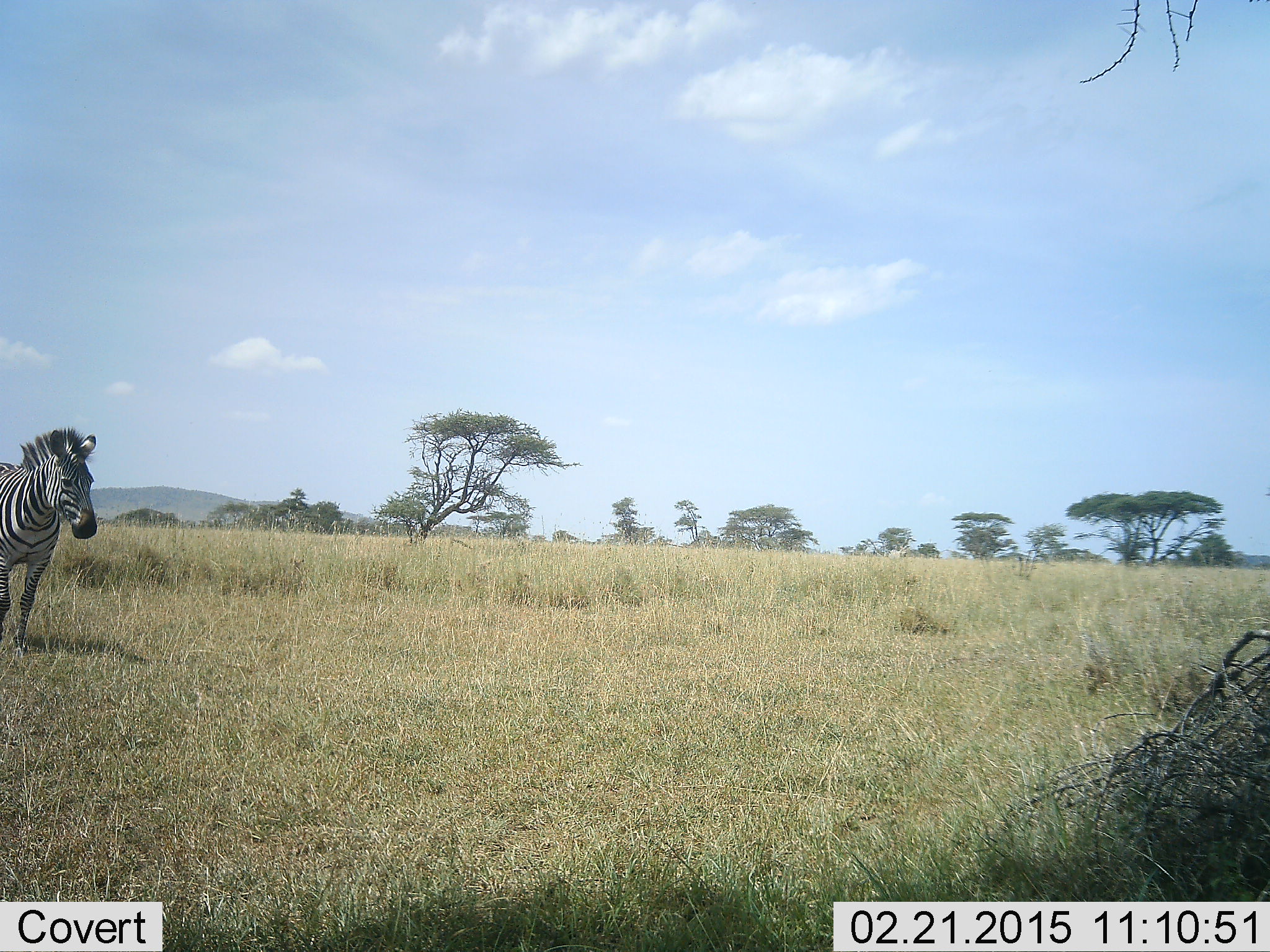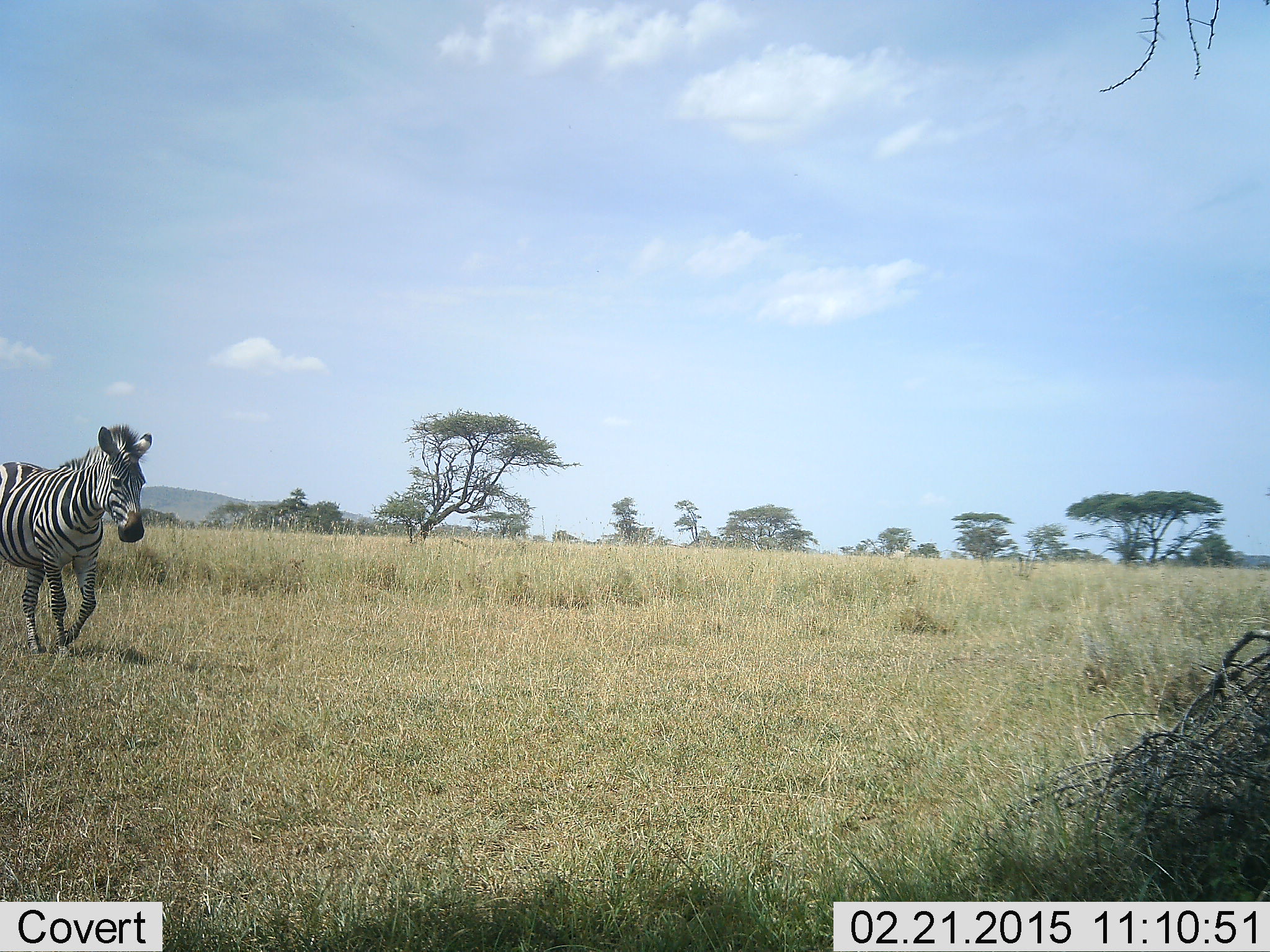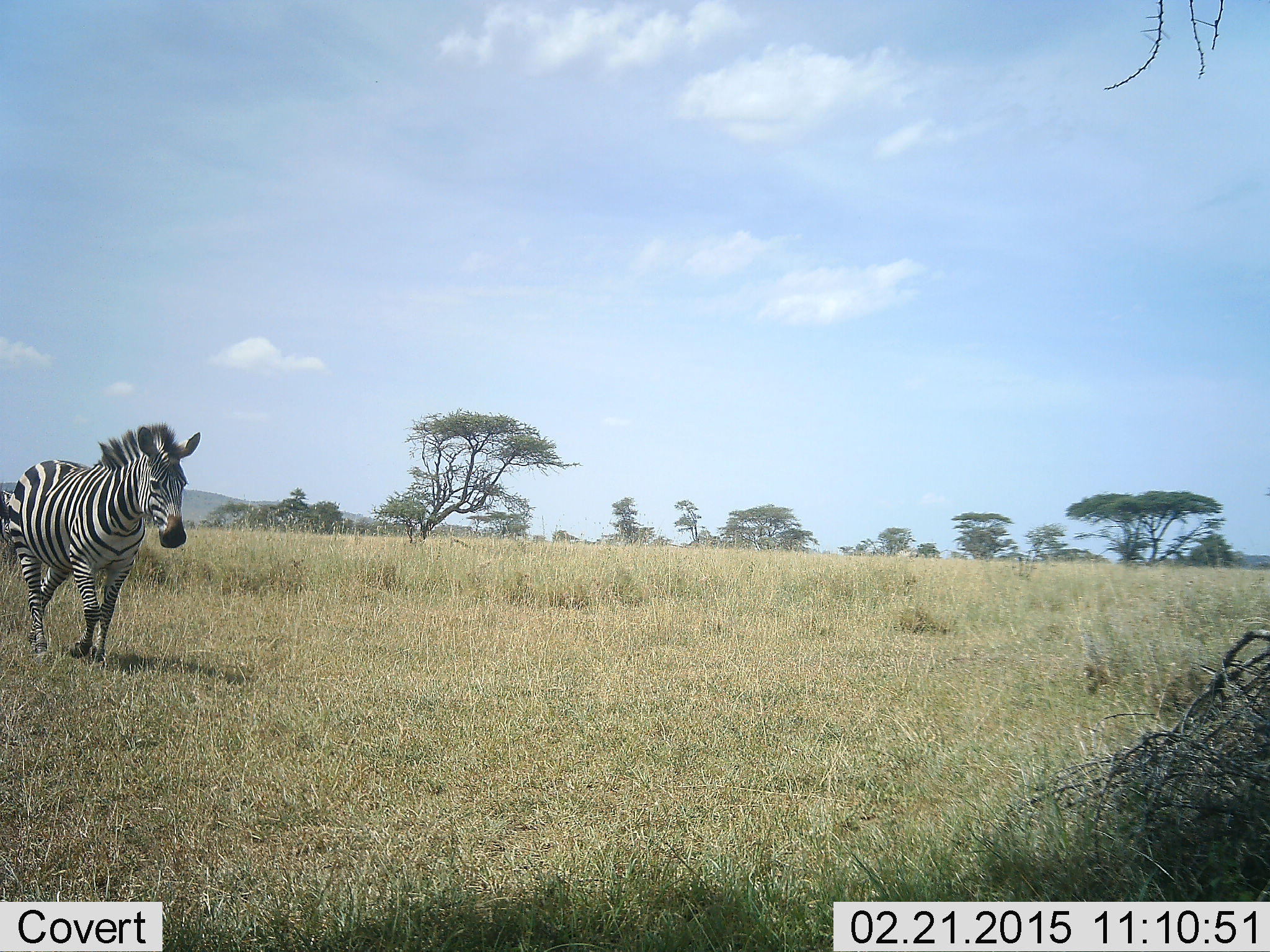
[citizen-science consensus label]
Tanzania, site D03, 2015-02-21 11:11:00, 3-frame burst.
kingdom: Animalia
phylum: Chordata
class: Mammalia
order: Perissodactyla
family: Equidae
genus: Equus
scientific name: Equus quagga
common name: plains zebra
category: zebra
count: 1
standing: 0%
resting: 0%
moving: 100%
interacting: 0%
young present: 0%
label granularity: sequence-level